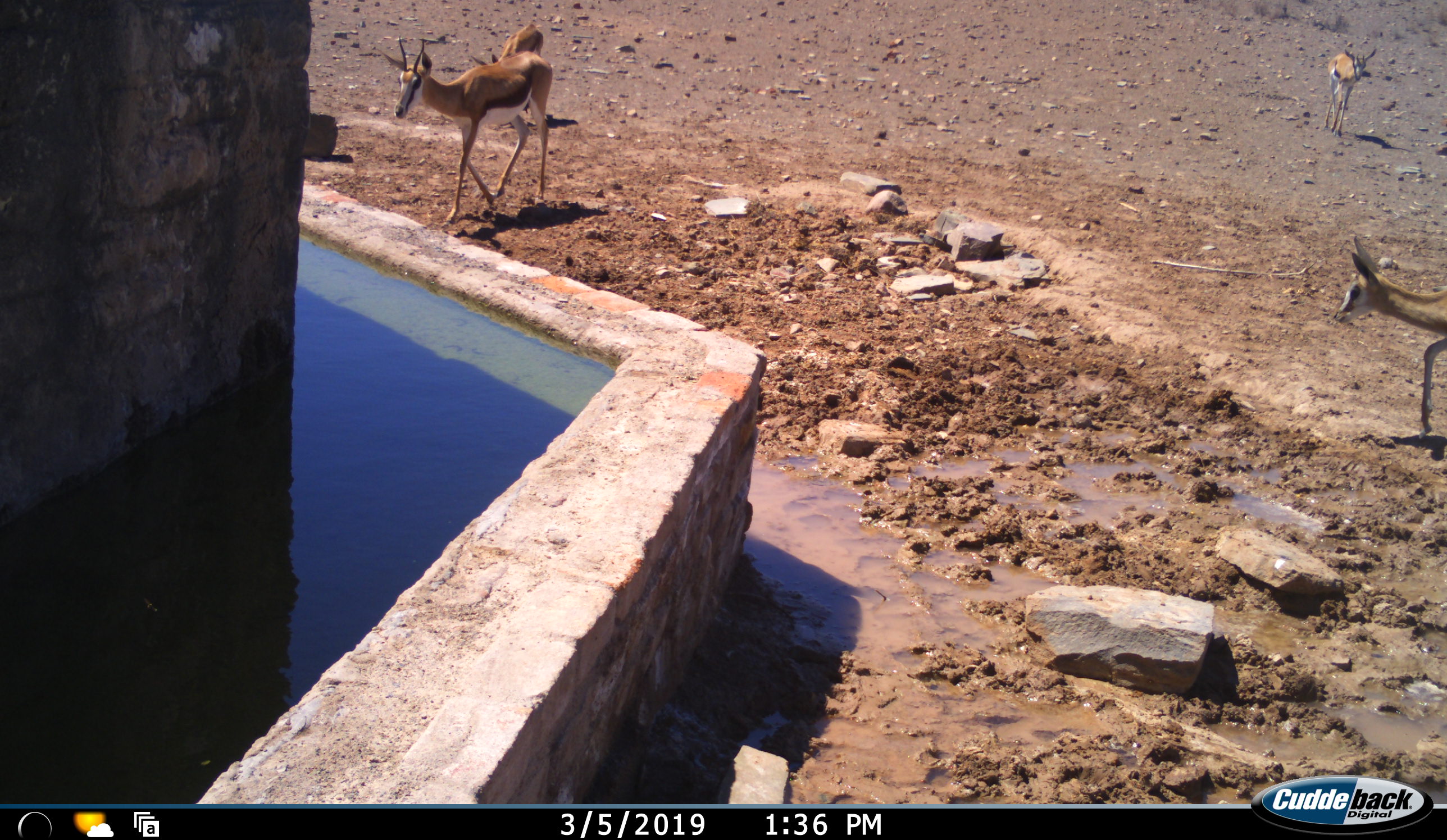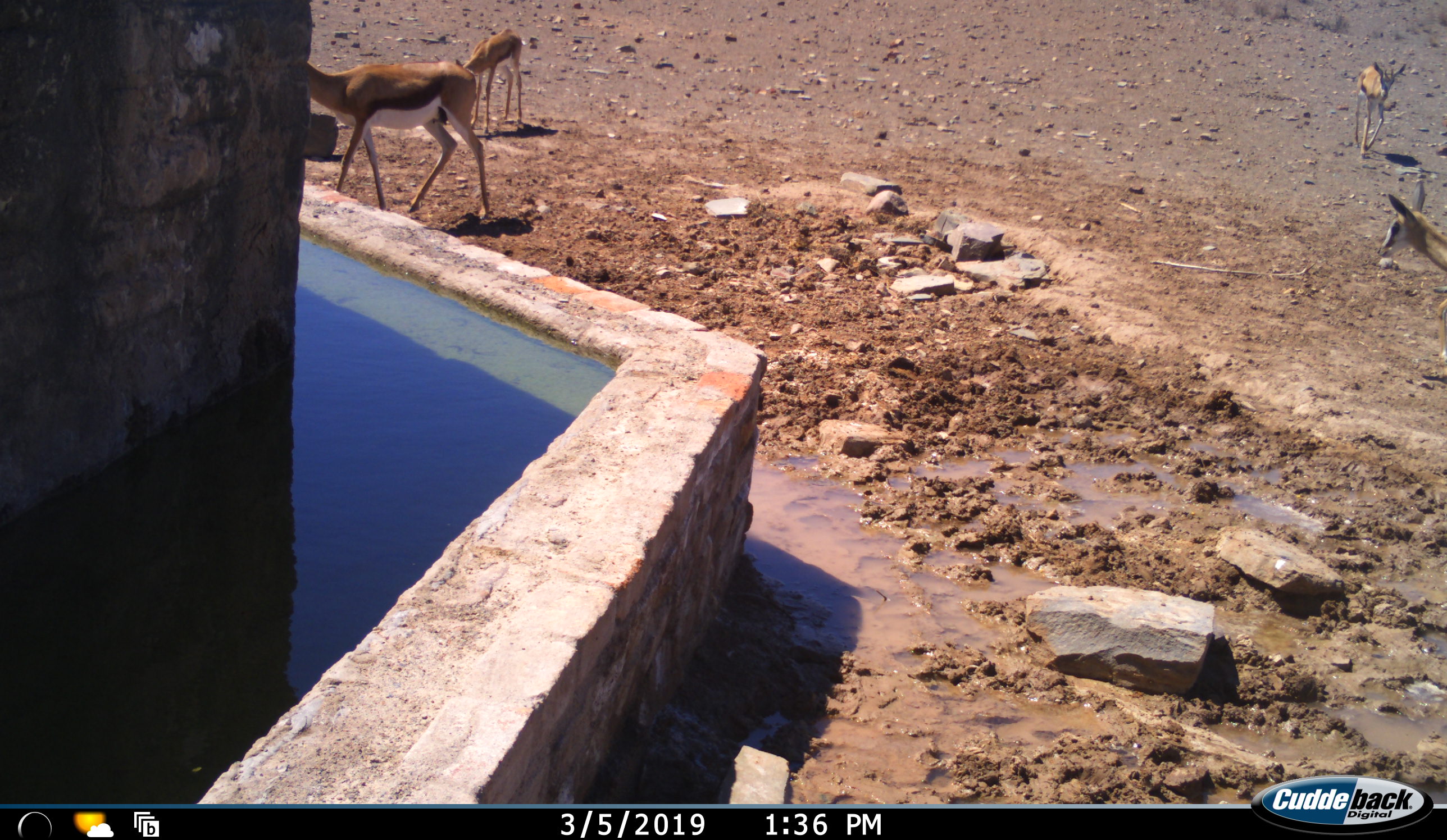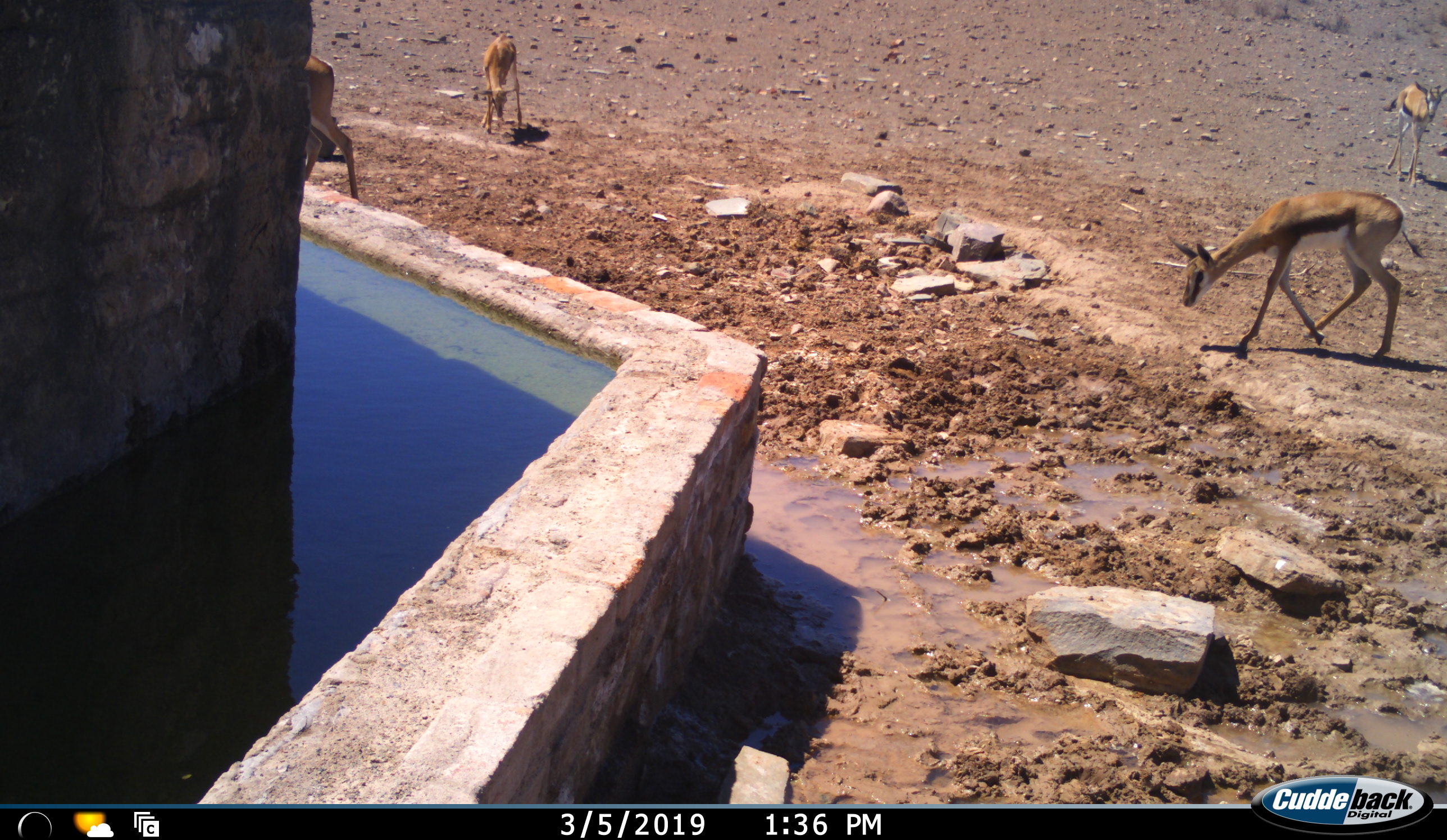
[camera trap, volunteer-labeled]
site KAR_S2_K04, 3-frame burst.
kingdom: Animalia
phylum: Chordata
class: Mammalia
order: Artiodactyla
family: Bovidae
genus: Antidorcas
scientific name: Antidorcas marsupialis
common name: springbok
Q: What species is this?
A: Springbok (Antidorcas marsupialis).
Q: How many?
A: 4.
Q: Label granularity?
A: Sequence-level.